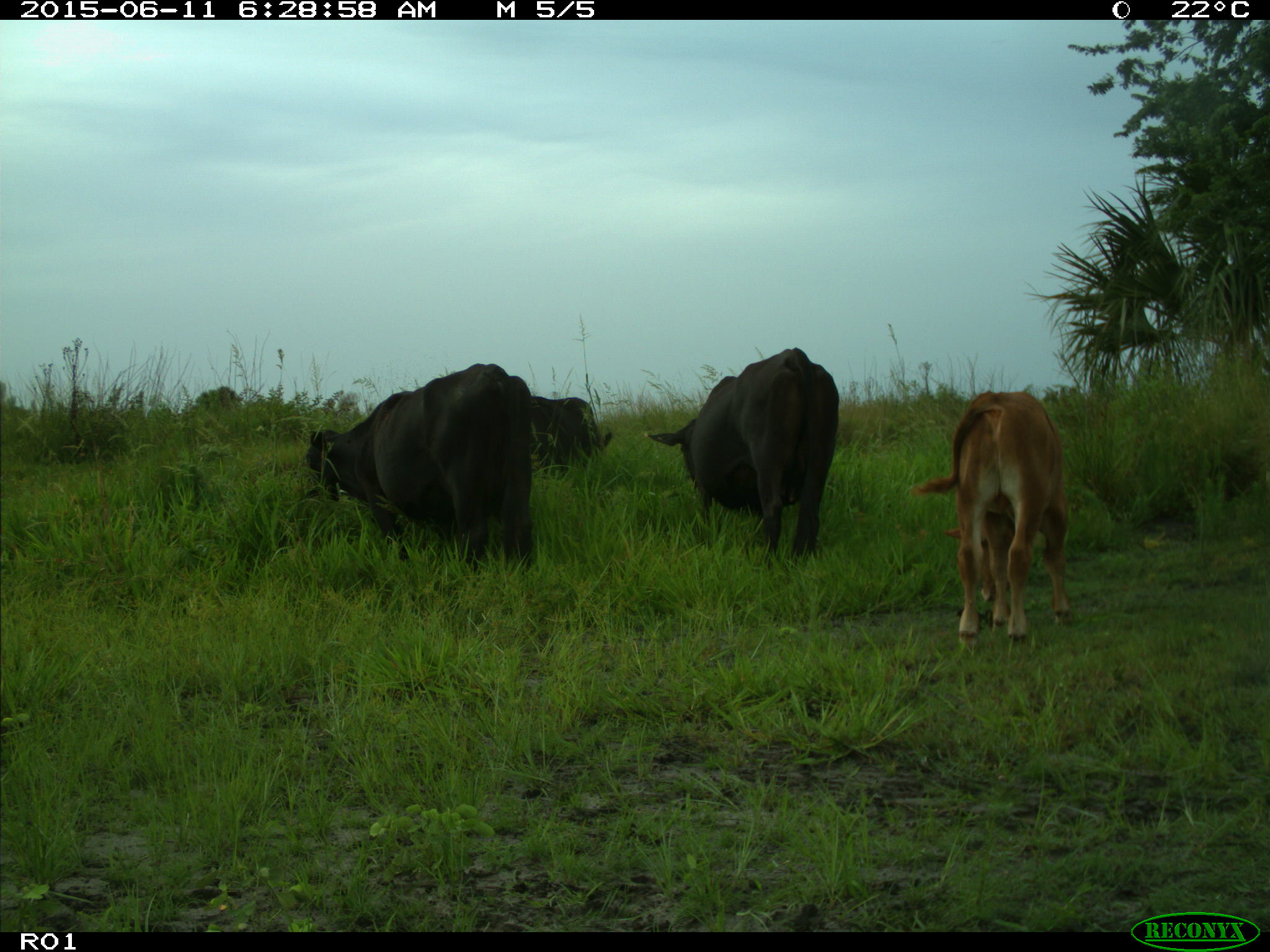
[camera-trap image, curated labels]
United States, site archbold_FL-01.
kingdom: Animalia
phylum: Chordata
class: Mammalia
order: Artiodactyla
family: Bovidae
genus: Bos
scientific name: Bos taurus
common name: domestic cow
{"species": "Bos taurus (domestic cow)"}